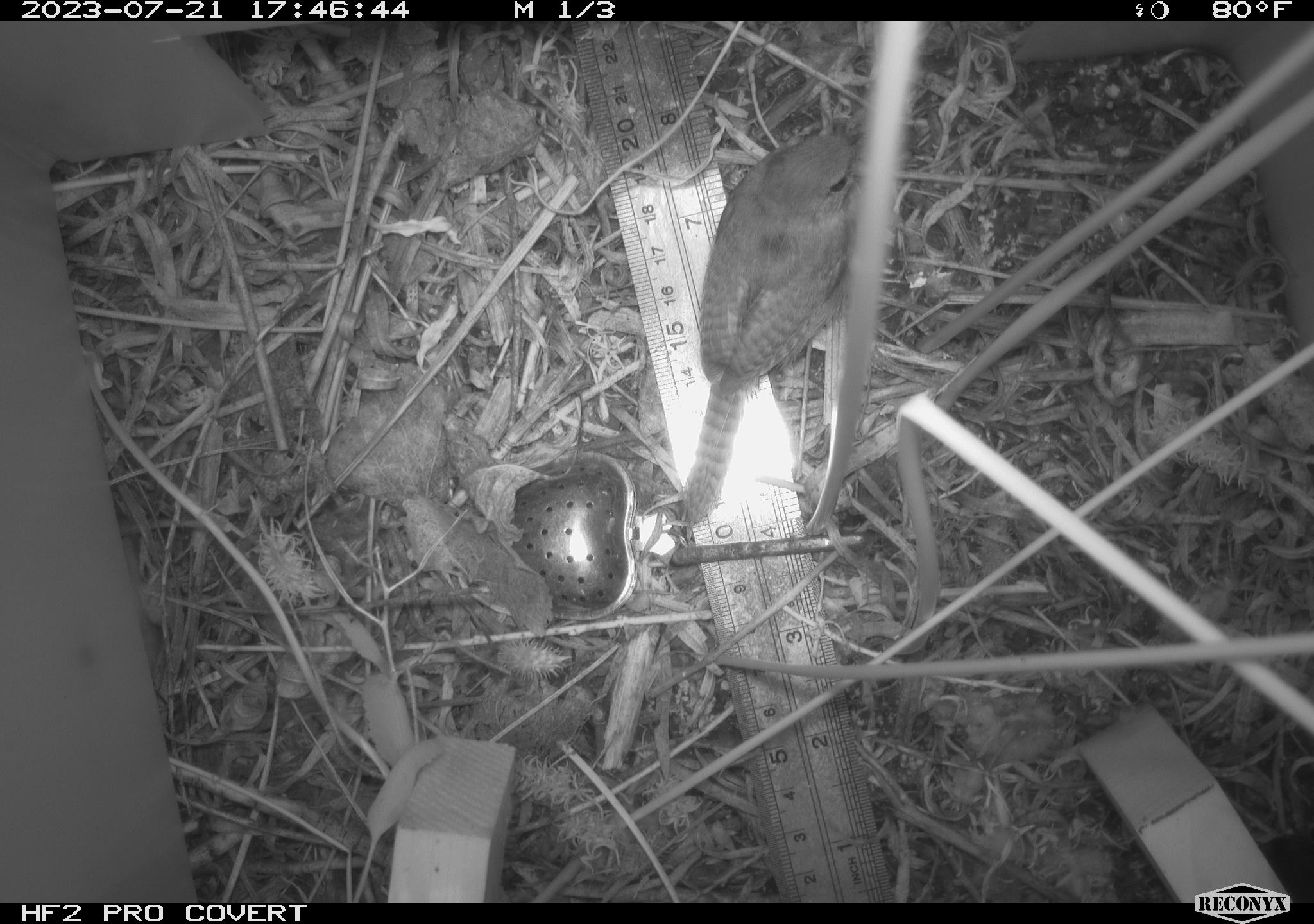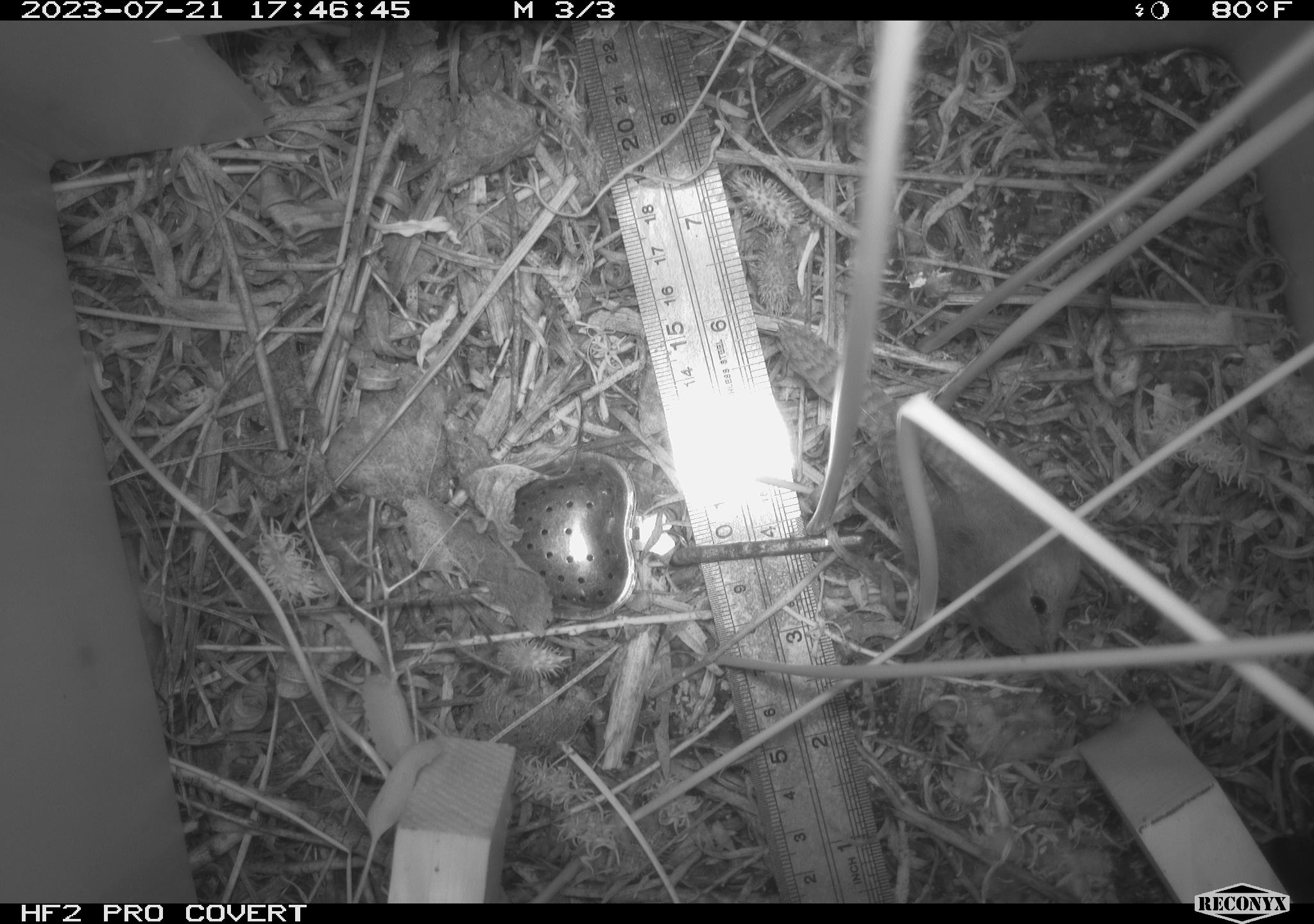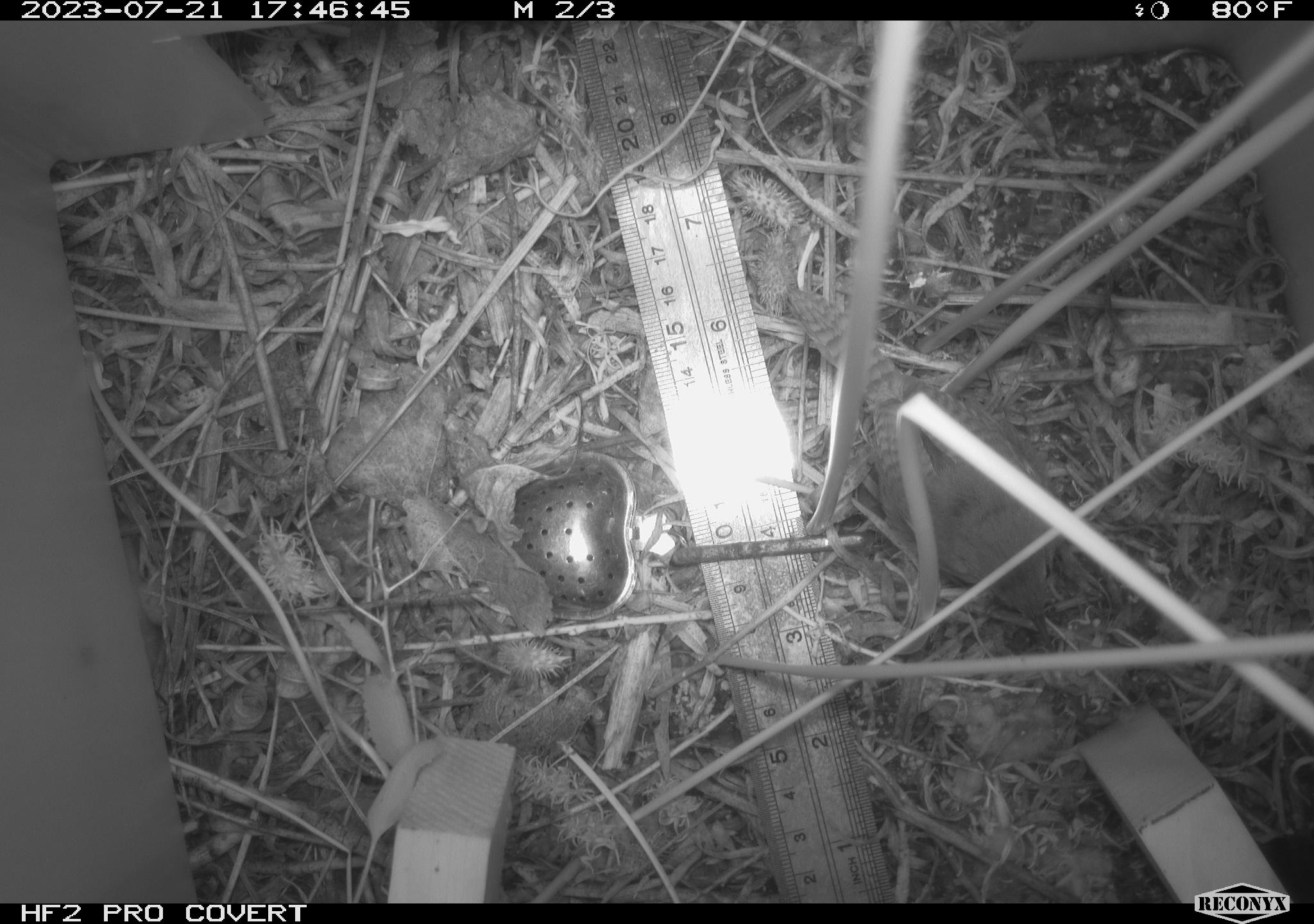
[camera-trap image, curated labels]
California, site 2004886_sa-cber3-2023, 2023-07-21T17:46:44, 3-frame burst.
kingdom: Animalia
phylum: Chordata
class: Aves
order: Passeriformes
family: Troglodytidae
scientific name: Troglodytidae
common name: wren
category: troglodytidae family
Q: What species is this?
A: Troglodytidae family (wren) (Troglodytidae).